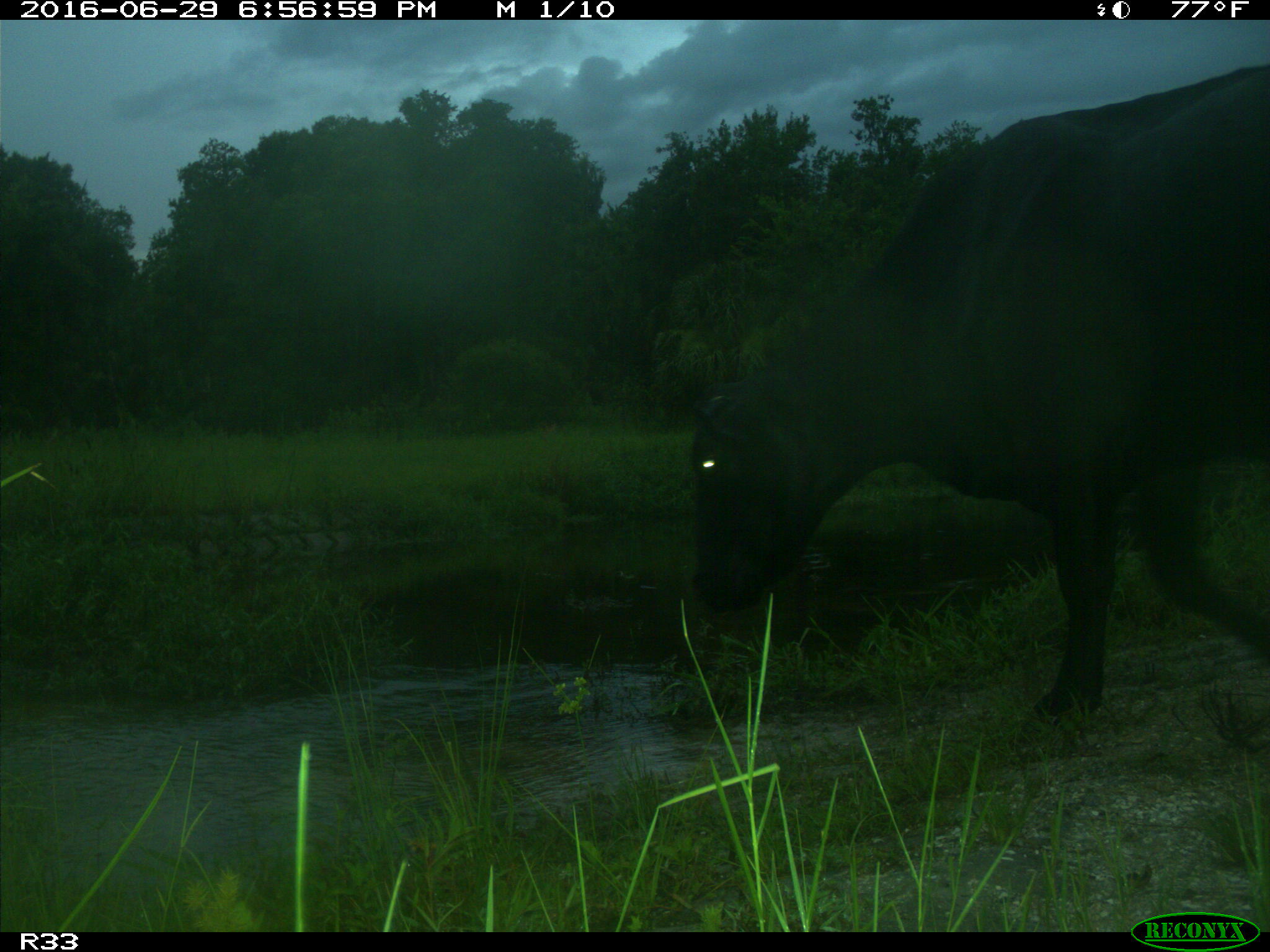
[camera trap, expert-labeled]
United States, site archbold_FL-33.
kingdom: Animalia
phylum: Chordata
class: Mammalia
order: Artiodactyla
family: Bovidae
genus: Bos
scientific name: Bos taurus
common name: domestic cow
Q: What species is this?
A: Bos taurus (domestic cow).